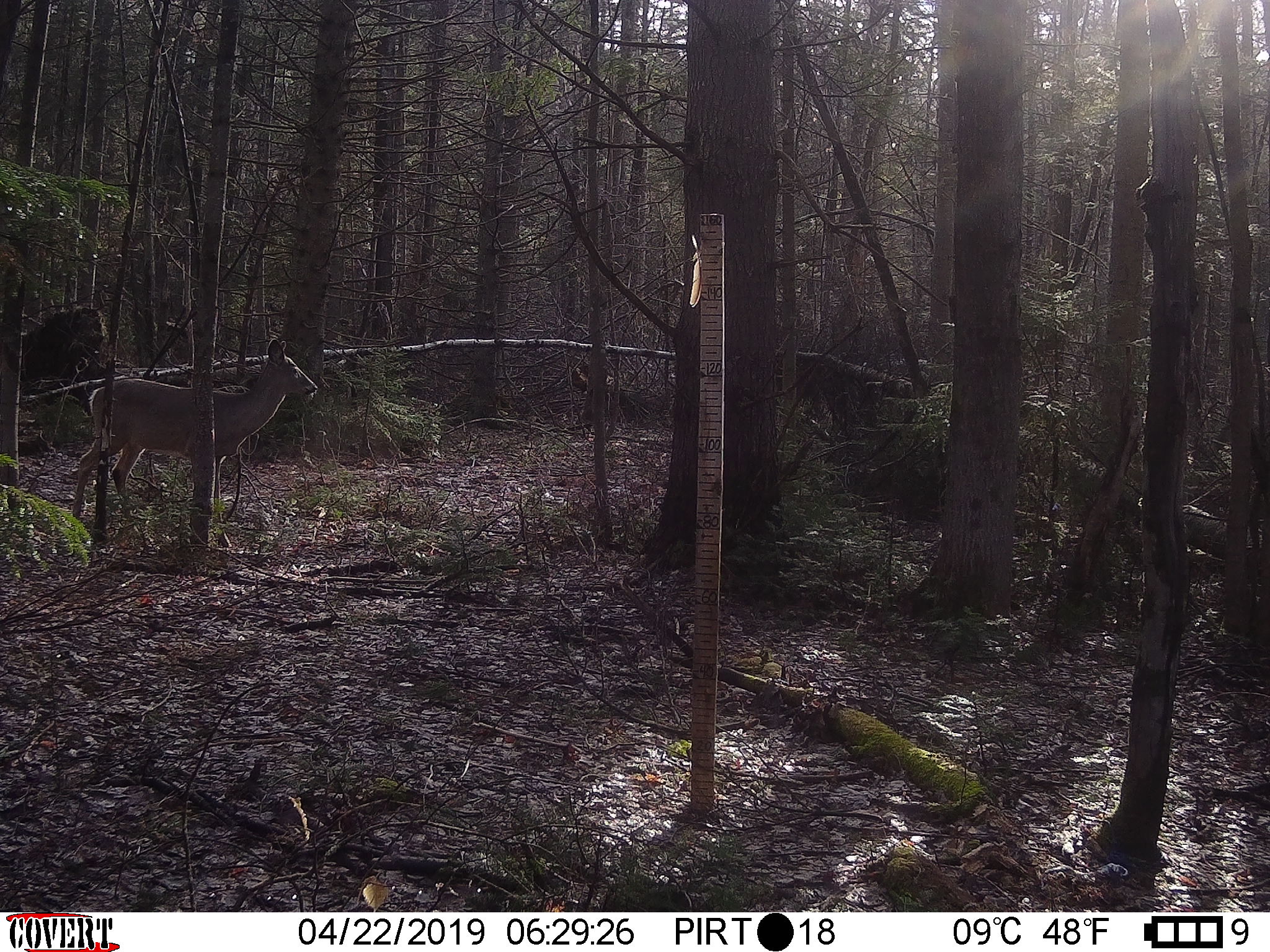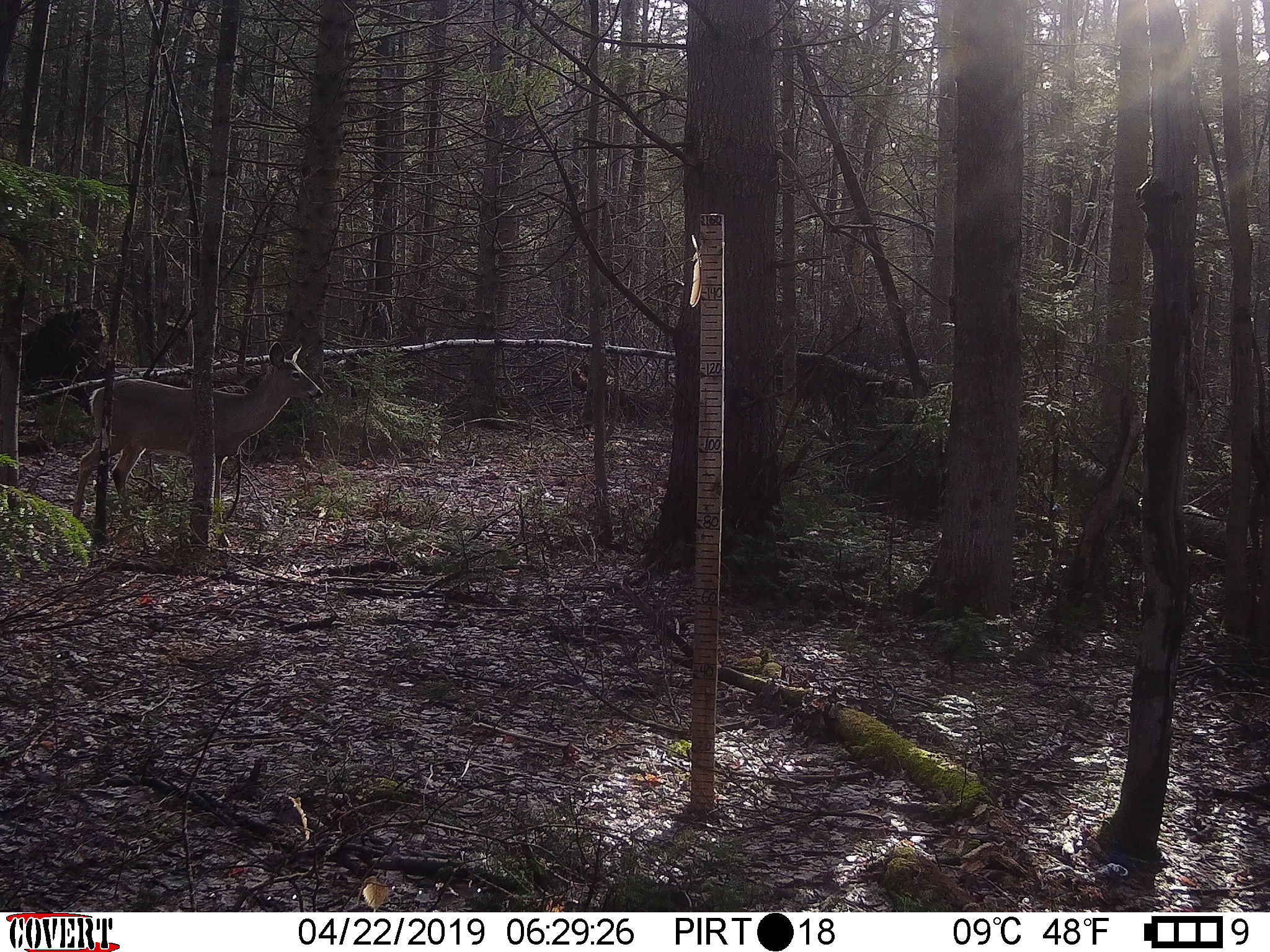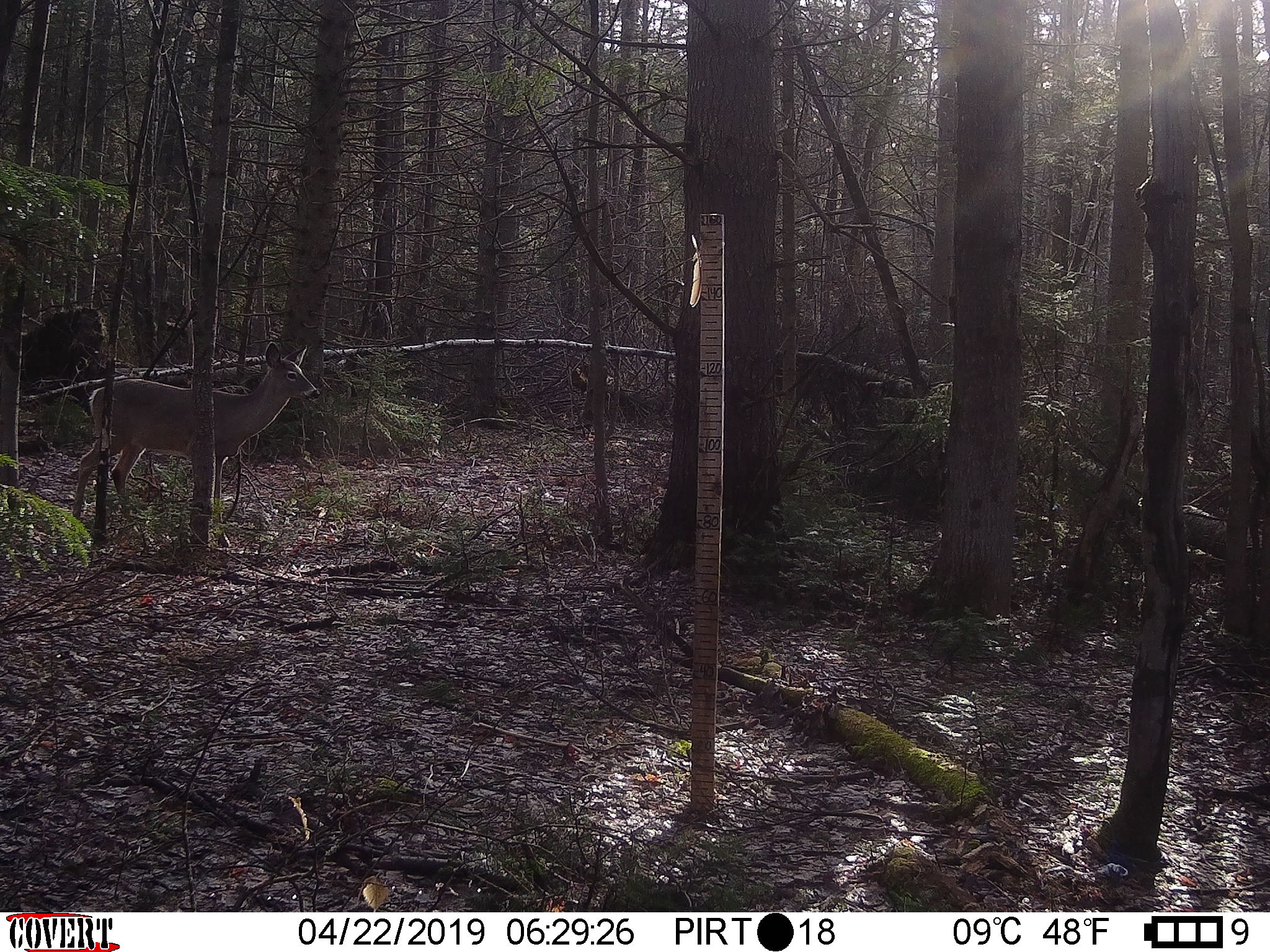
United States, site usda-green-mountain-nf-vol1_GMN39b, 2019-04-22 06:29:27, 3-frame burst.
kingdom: Animalia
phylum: Chordata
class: Mammalia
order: Artiodactyla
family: Cervidae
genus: Odocoileus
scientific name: Odocoileus virginianus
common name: white-tailed deer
White-tailed deer (Odocoileus virginianus).